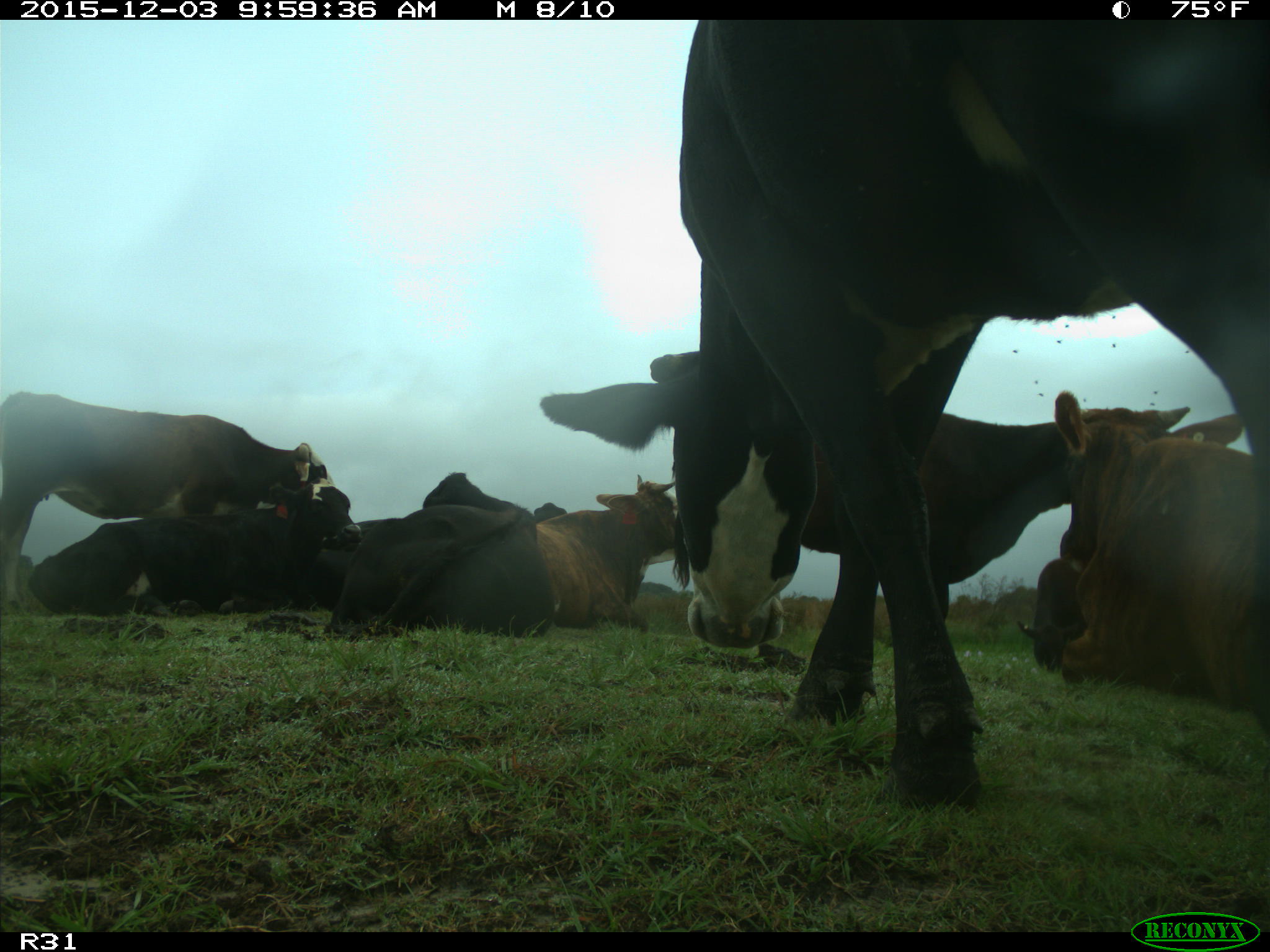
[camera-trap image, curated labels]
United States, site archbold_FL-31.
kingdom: Animalia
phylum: Chordata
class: Mammalia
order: Artiodactyla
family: Bovidae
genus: Bos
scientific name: Bos taurus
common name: domestic cow